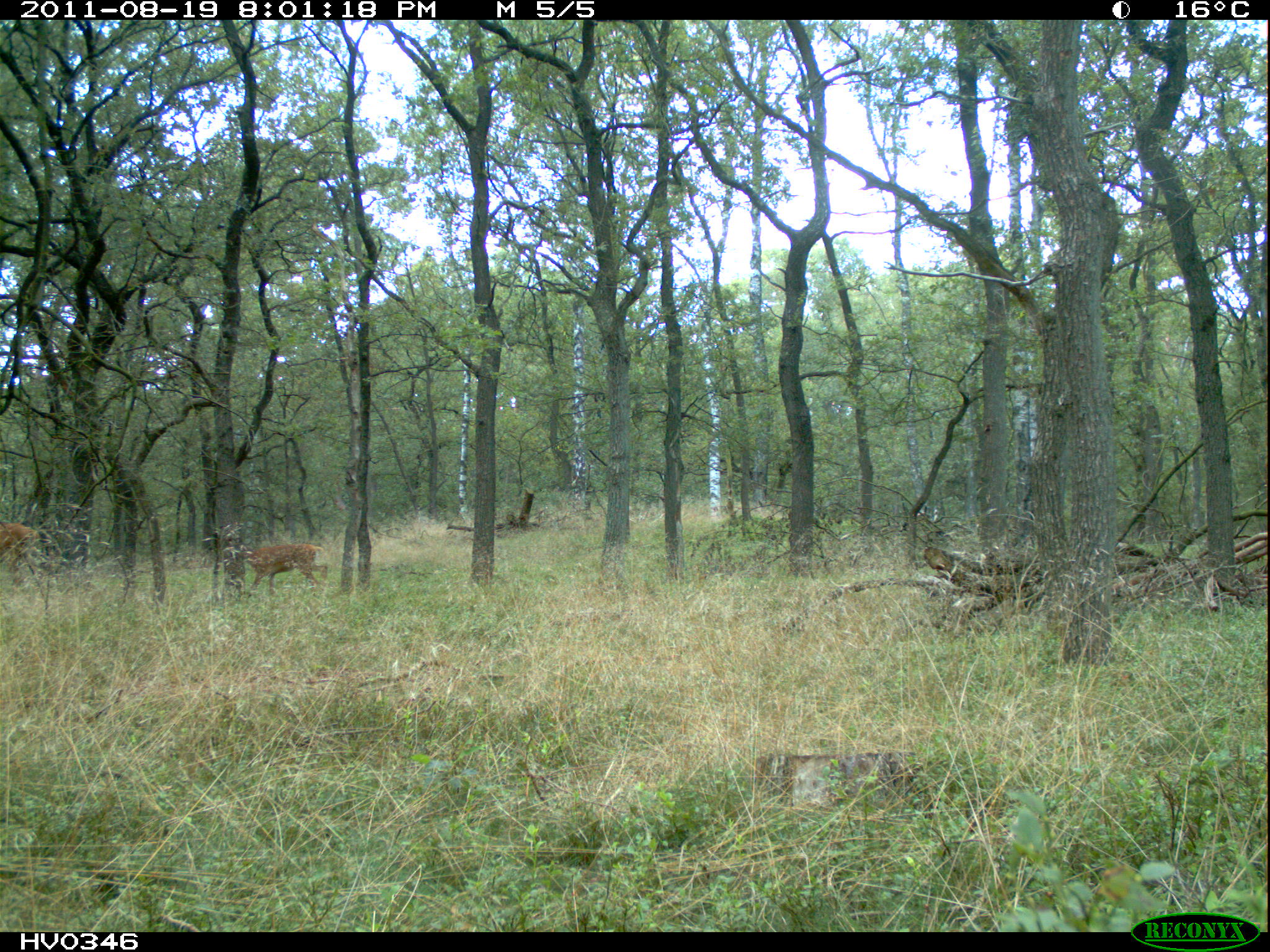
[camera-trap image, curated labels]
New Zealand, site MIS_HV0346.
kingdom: Animalia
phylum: Chordata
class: Mammalia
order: Artiodactyla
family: Cervidae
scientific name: Cervidae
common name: deer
Deer (Cervidae).